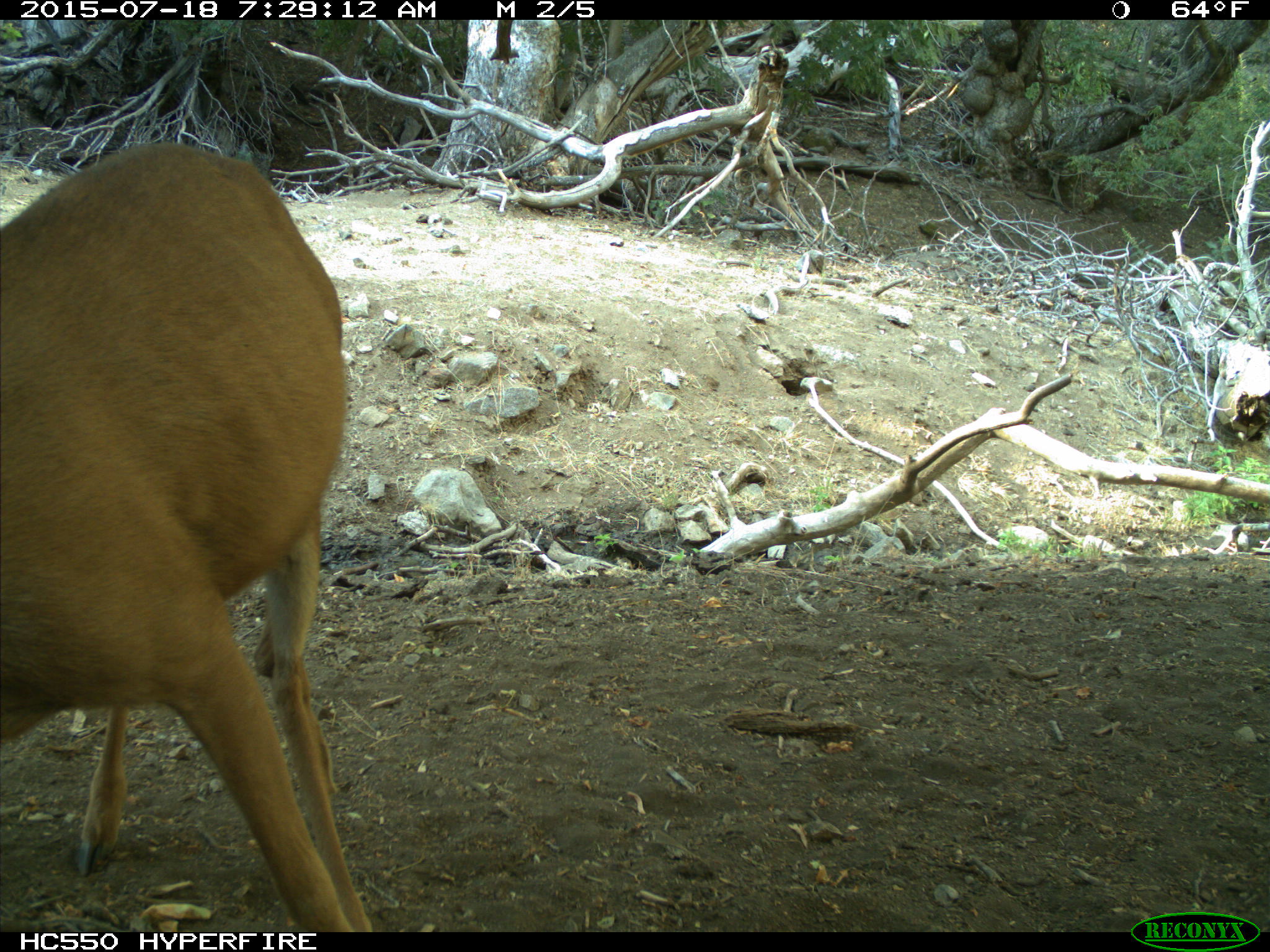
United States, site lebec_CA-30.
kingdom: Animalia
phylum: Chordata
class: Mammalia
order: Artiodactyla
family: Cervidae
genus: Odocoileus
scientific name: Odocoileus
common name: deer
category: unidentified deer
Unidentified deer (deer) (Odocoileus).